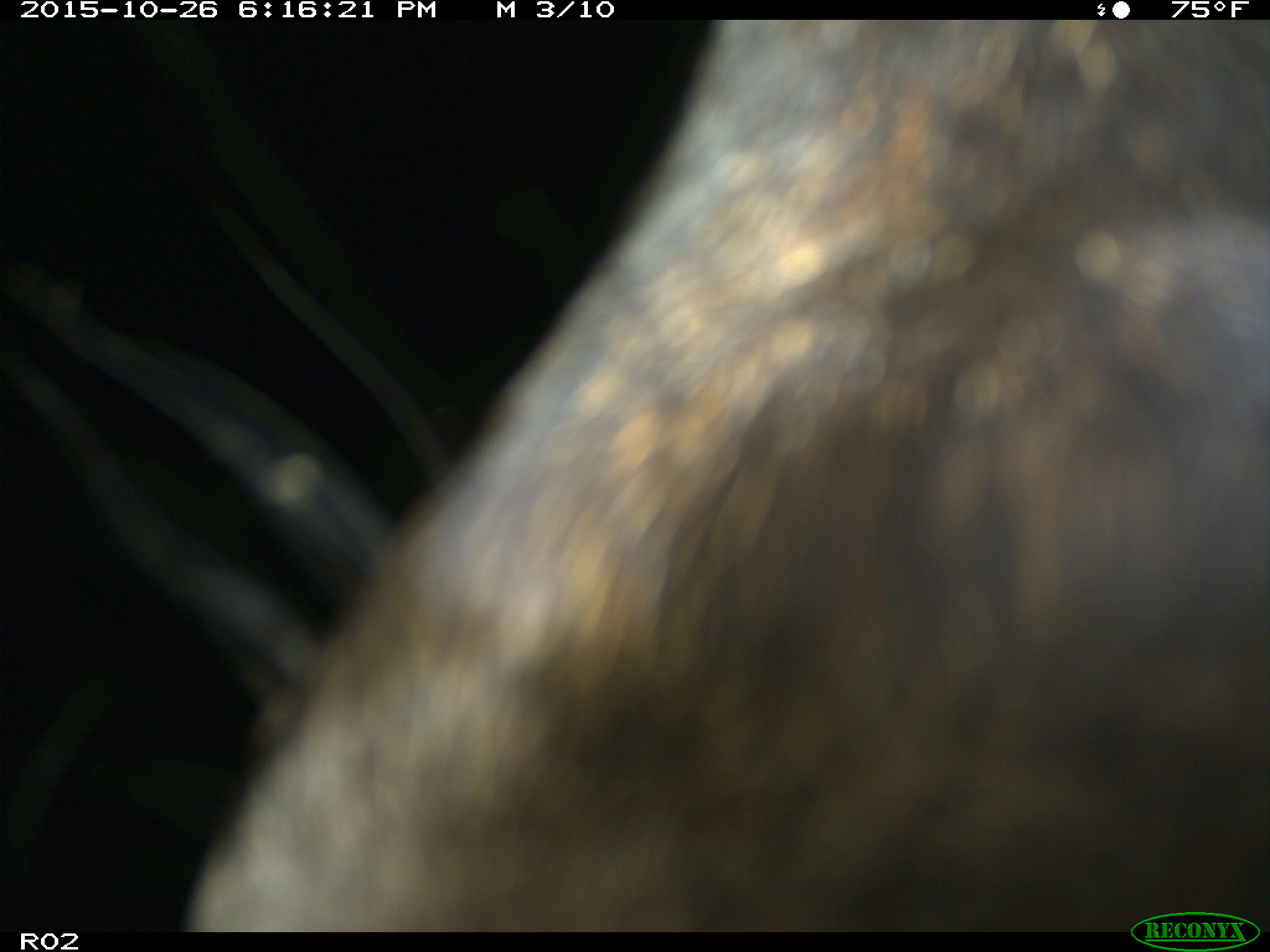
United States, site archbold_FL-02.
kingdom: Animalia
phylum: Chordata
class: Mammalia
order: Artiodactyla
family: Bovidae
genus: Bos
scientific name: Bos taurus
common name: domestic cow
Bos taurus (domestic cow).